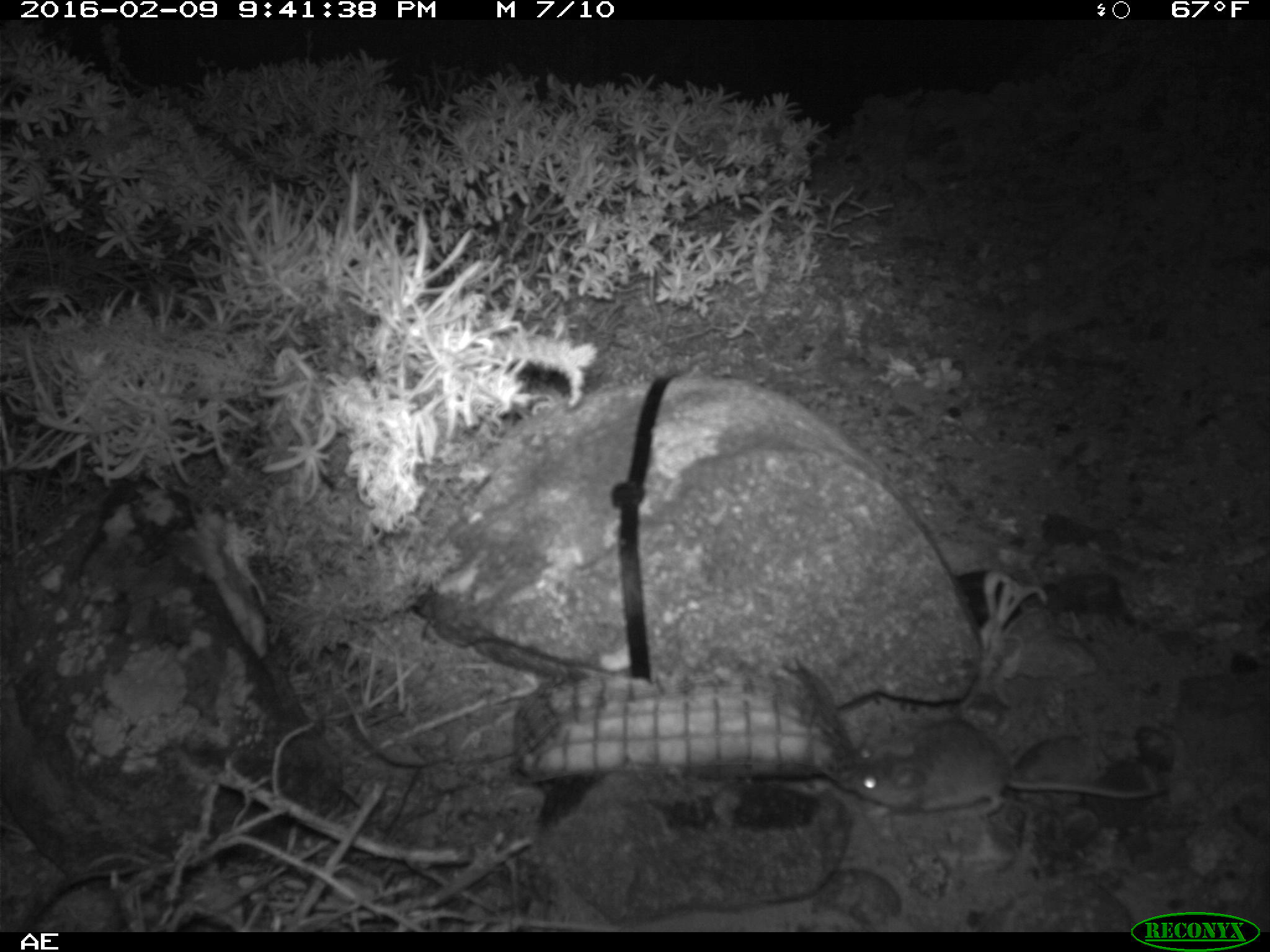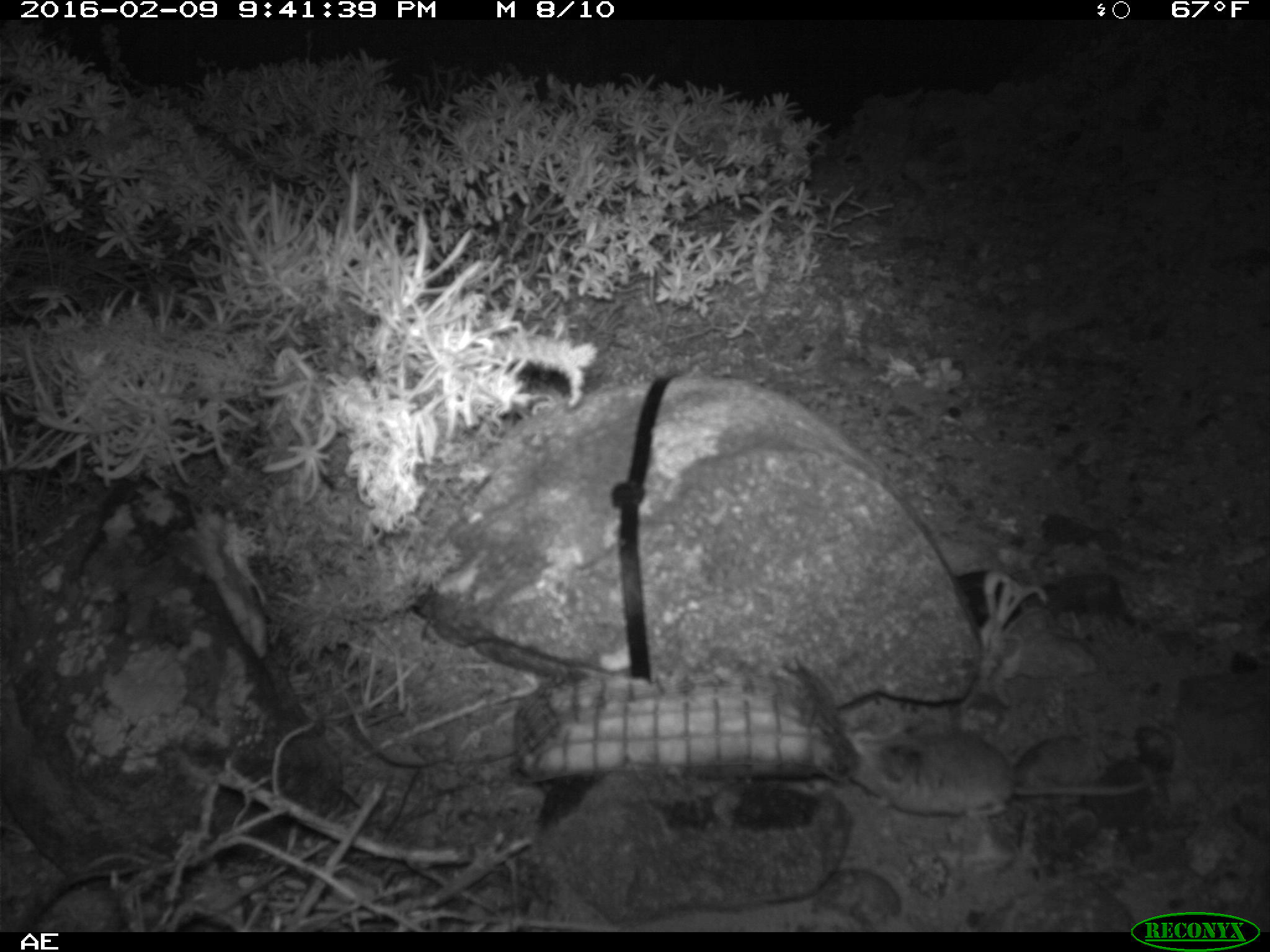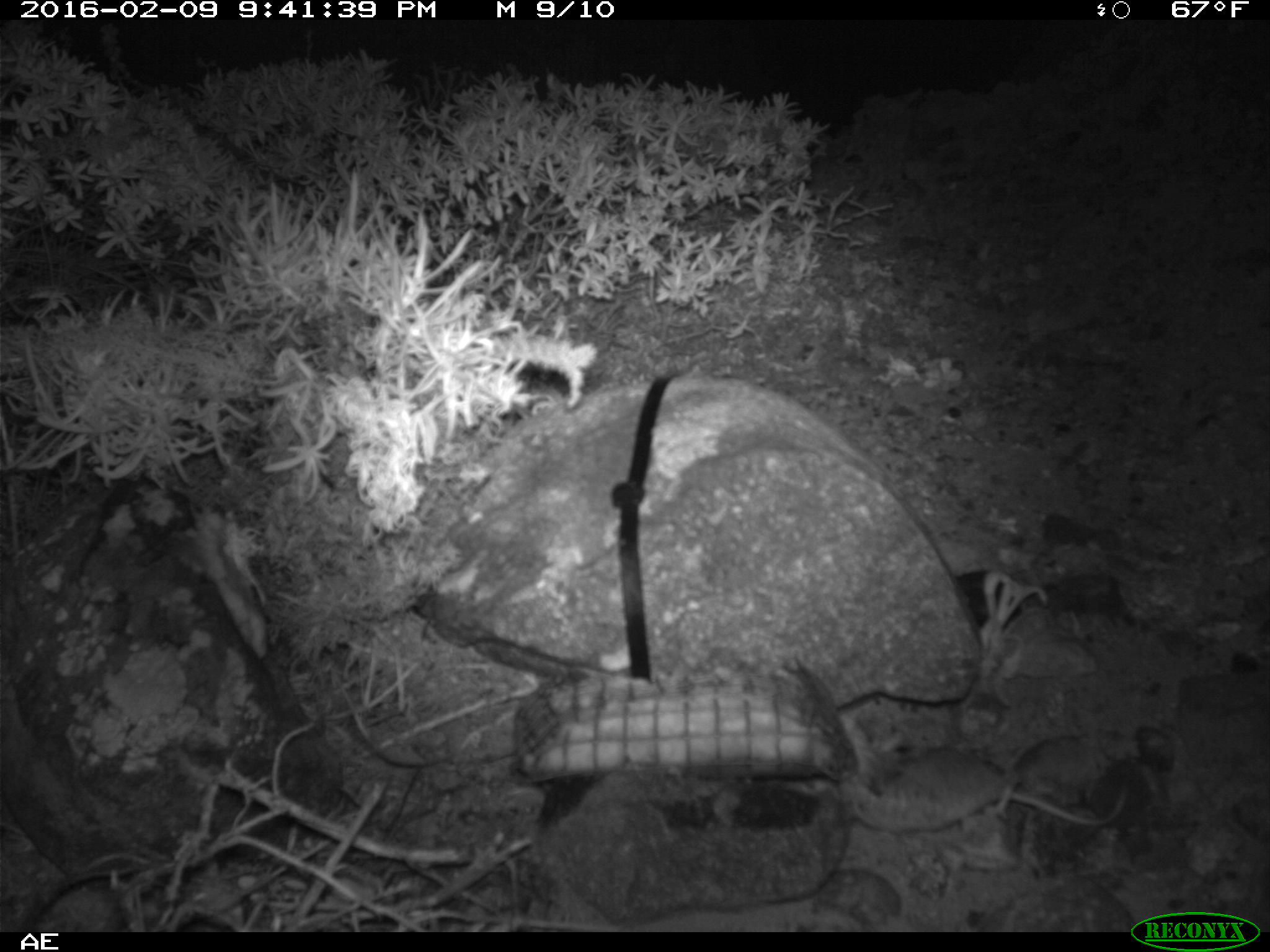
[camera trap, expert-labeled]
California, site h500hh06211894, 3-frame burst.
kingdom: Animalia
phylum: Chordata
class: Mammalia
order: Rodentia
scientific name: Rodentia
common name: rodent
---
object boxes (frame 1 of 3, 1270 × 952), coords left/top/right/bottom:
rodent: 838/717/1165/828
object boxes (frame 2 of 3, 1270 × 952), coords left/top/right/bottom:
rodent: 849/728/1145/817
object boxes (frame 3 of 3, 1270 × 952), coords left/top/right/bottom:
rodent: 828/740/1126/835